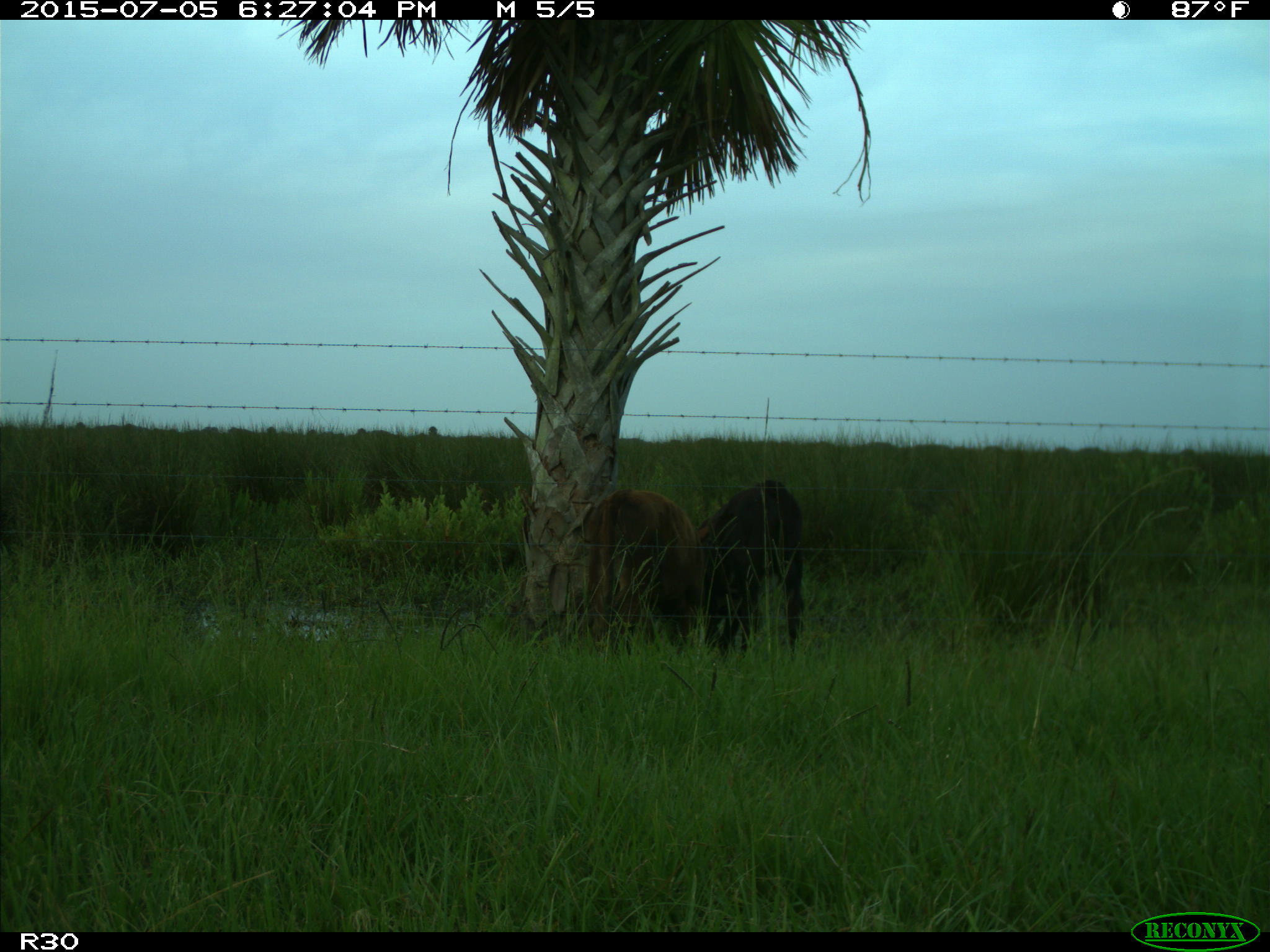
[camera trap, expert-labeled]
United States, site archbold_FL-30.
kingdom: Animalia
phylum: Chordata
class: Mammalia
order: Artiodactyla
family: Bovidae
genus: Bos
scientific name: Bos taurus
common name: domestic cow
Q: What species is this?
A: Bos taurus (domestic cow).